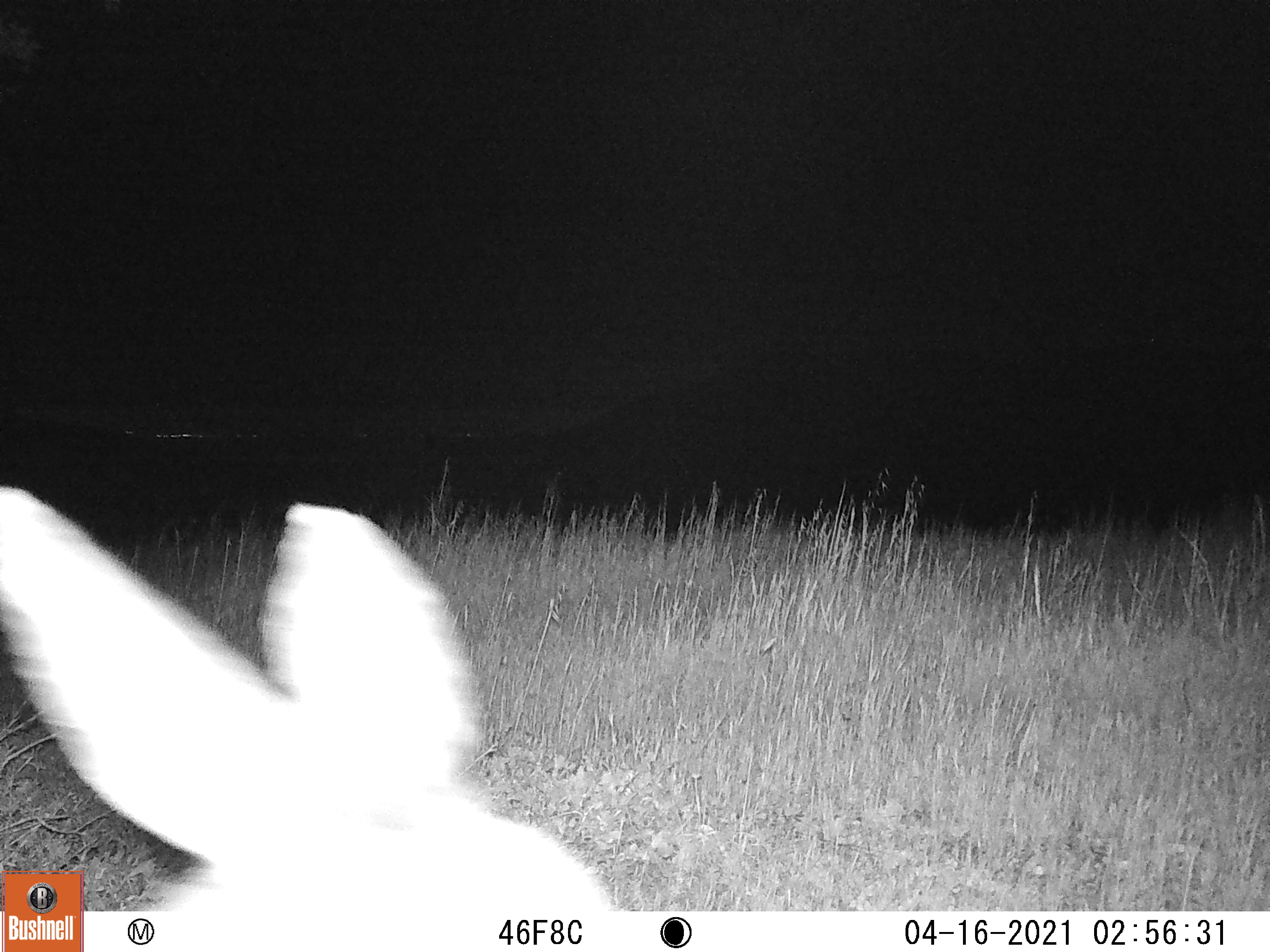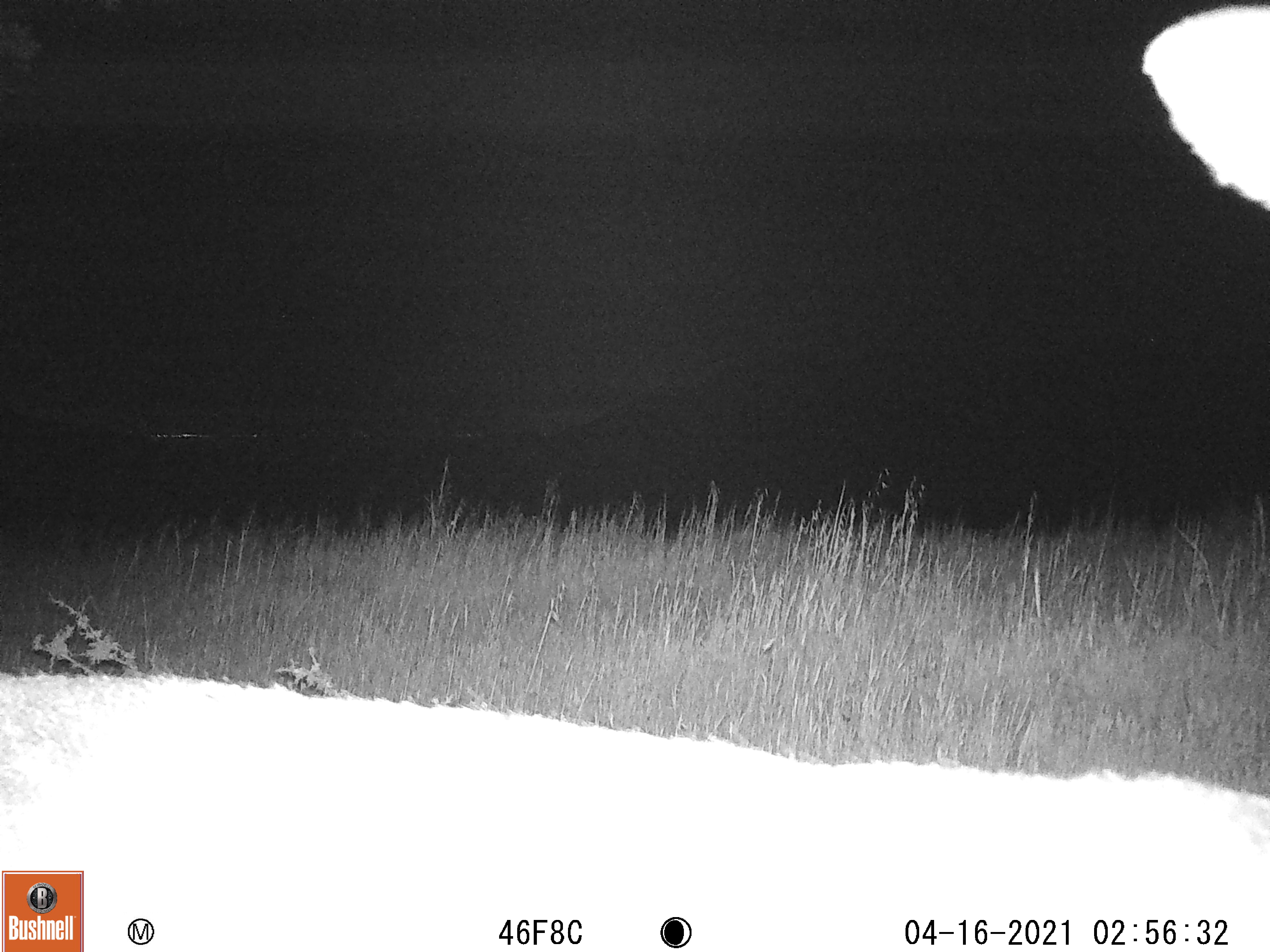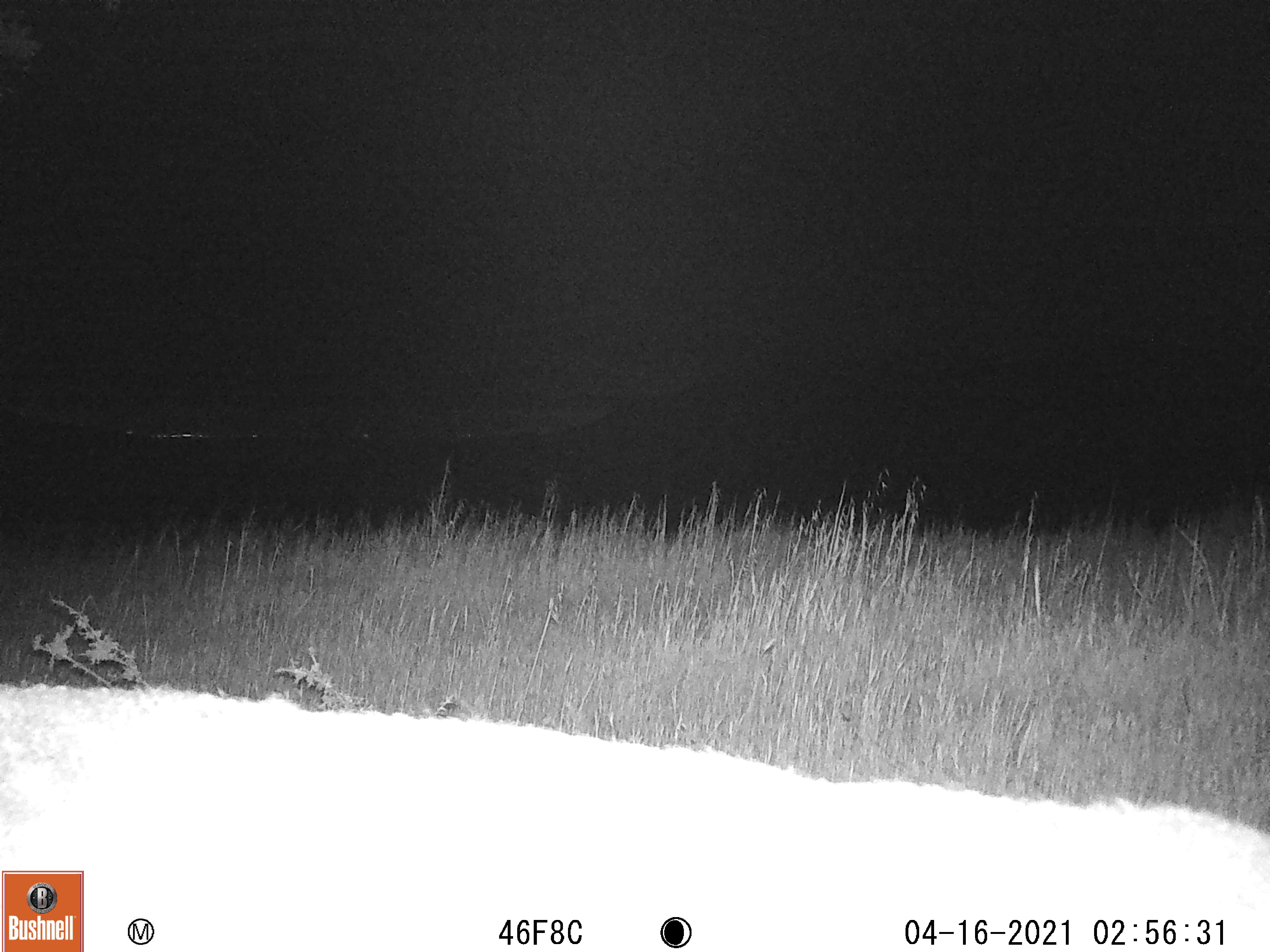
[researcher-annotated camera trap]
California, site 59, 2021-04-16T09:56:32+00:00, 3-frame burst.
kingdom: Animalia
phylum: Chordata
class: Mammalia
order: Artiodactyla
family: Cervidae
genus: Odocoileus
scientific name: Odocoileus hemionus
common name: mule deer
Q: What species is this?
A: Mule deer (Odocoileus hemionus).